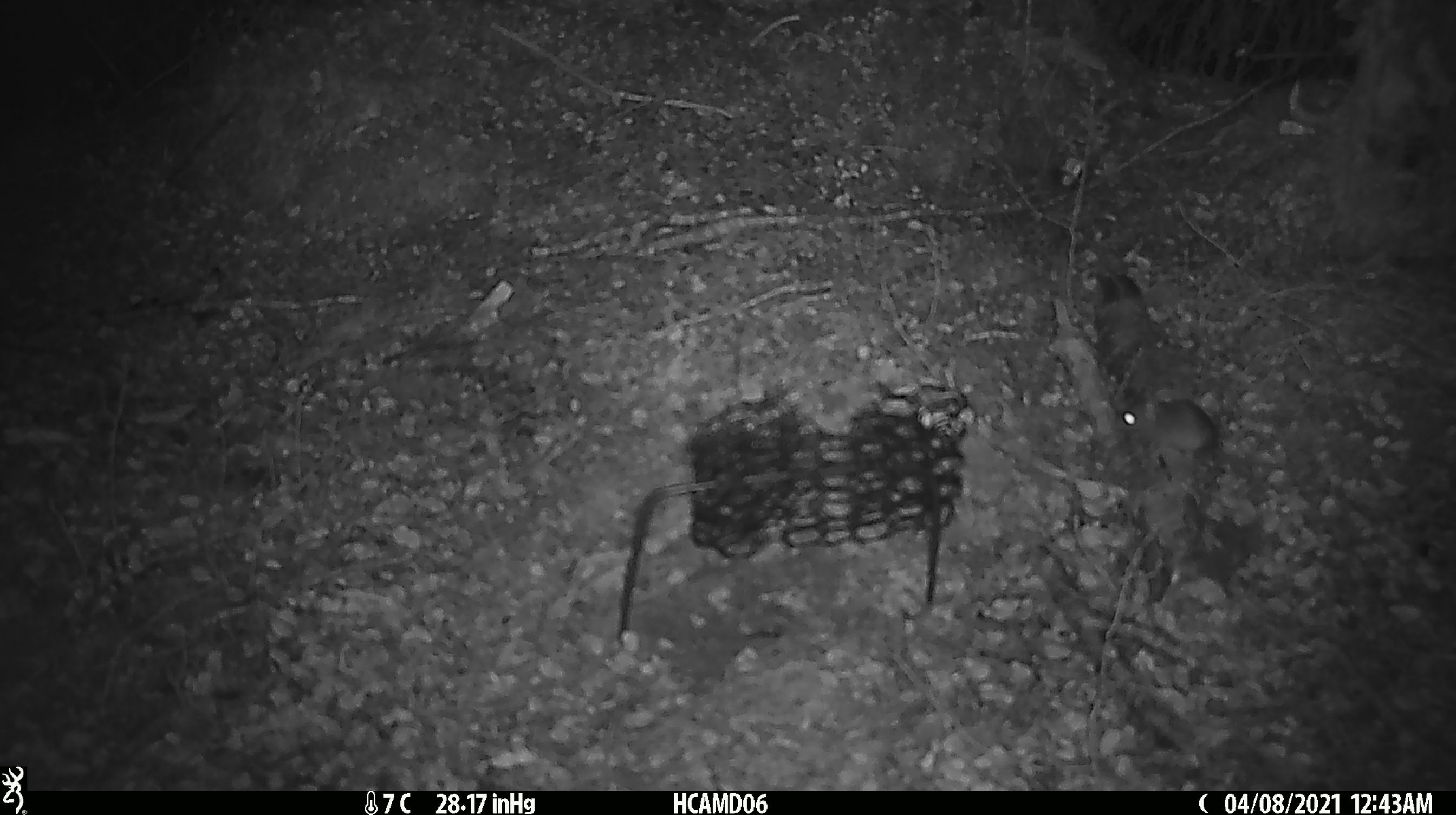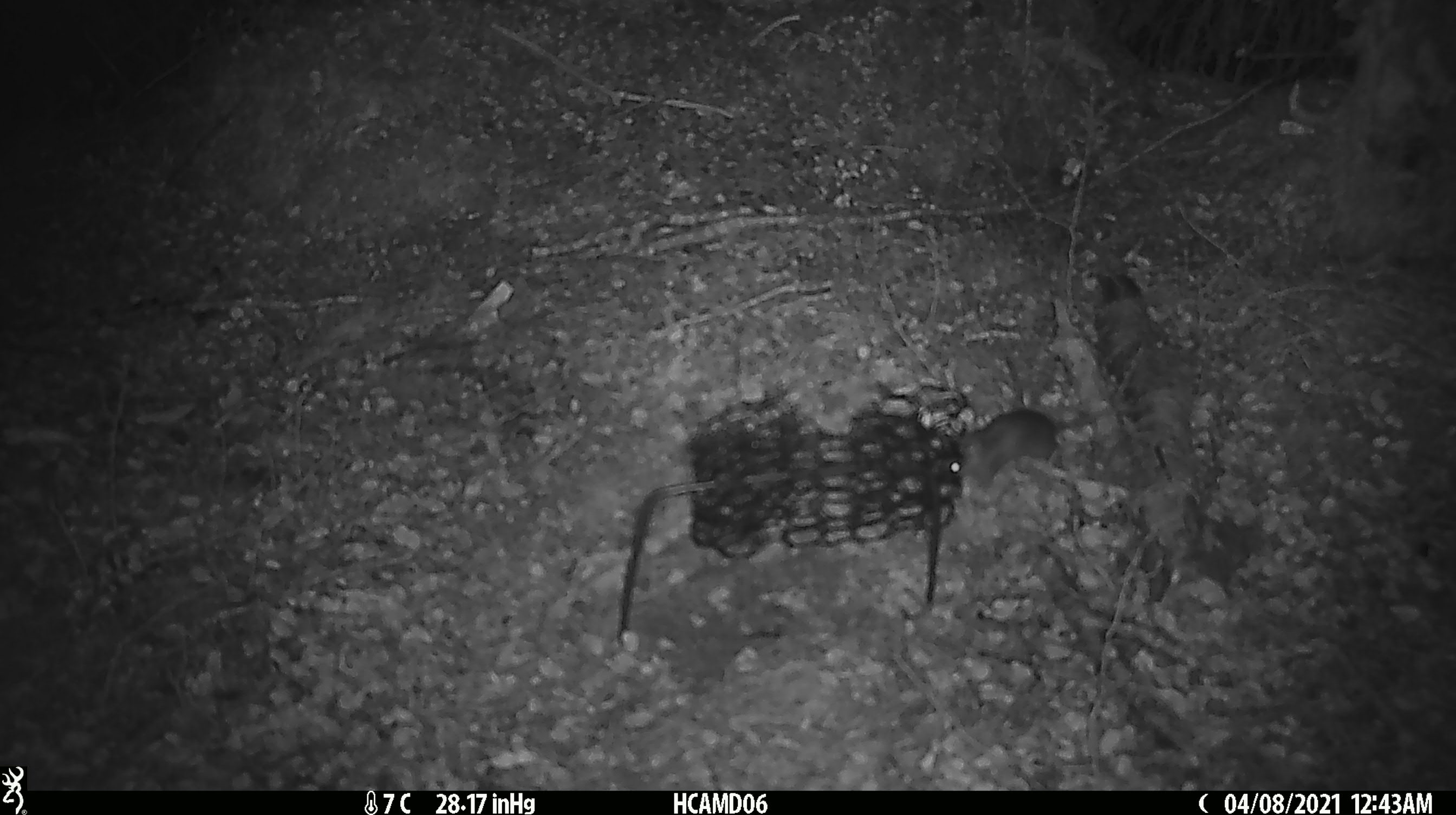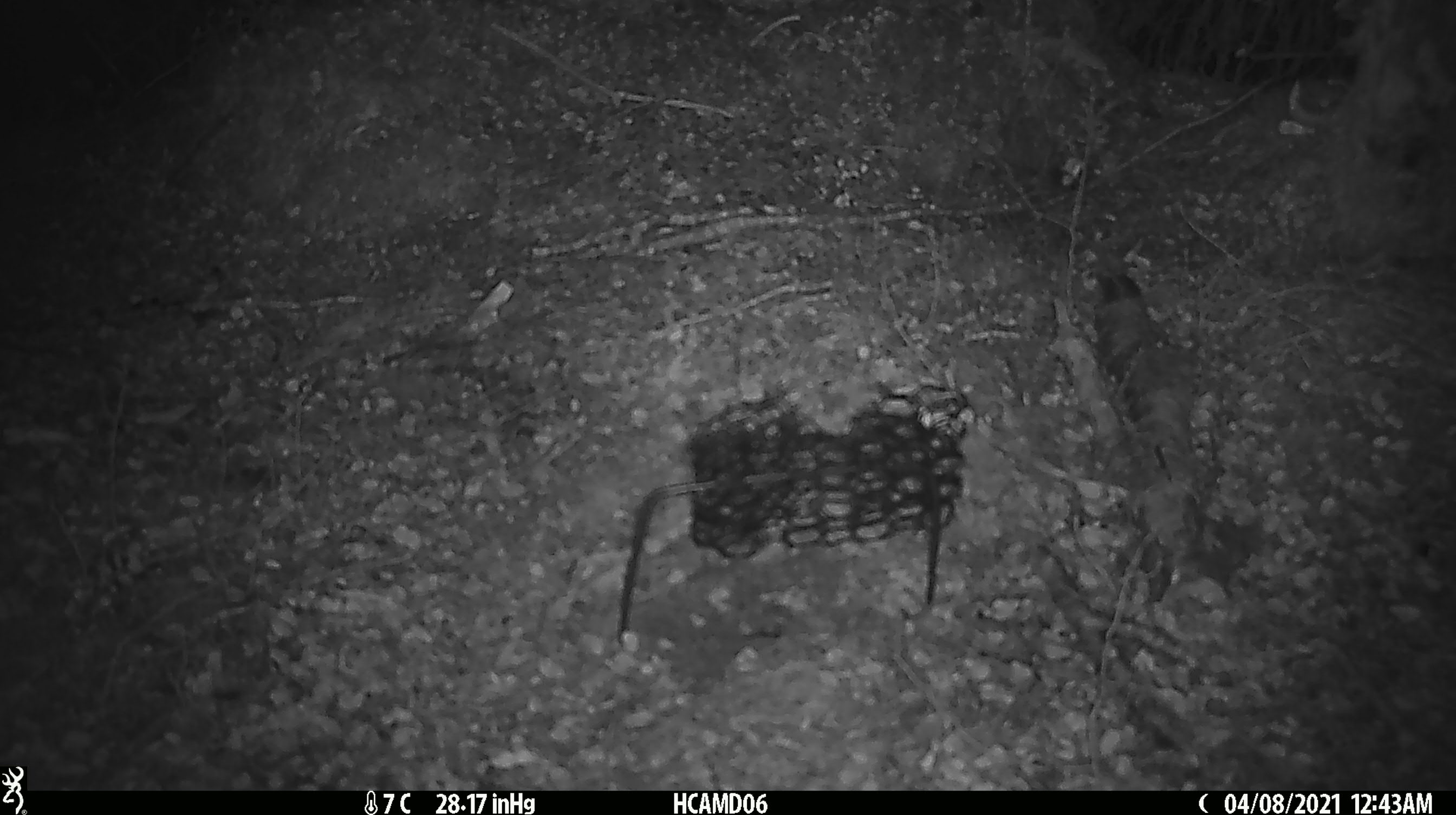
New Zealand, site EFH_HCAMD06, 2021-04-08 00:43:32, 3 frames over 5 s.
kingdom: Animalia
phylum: Chordata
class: Mammalia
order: Rodentia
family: Muridae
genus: Rattus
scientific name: Rattus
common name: rat